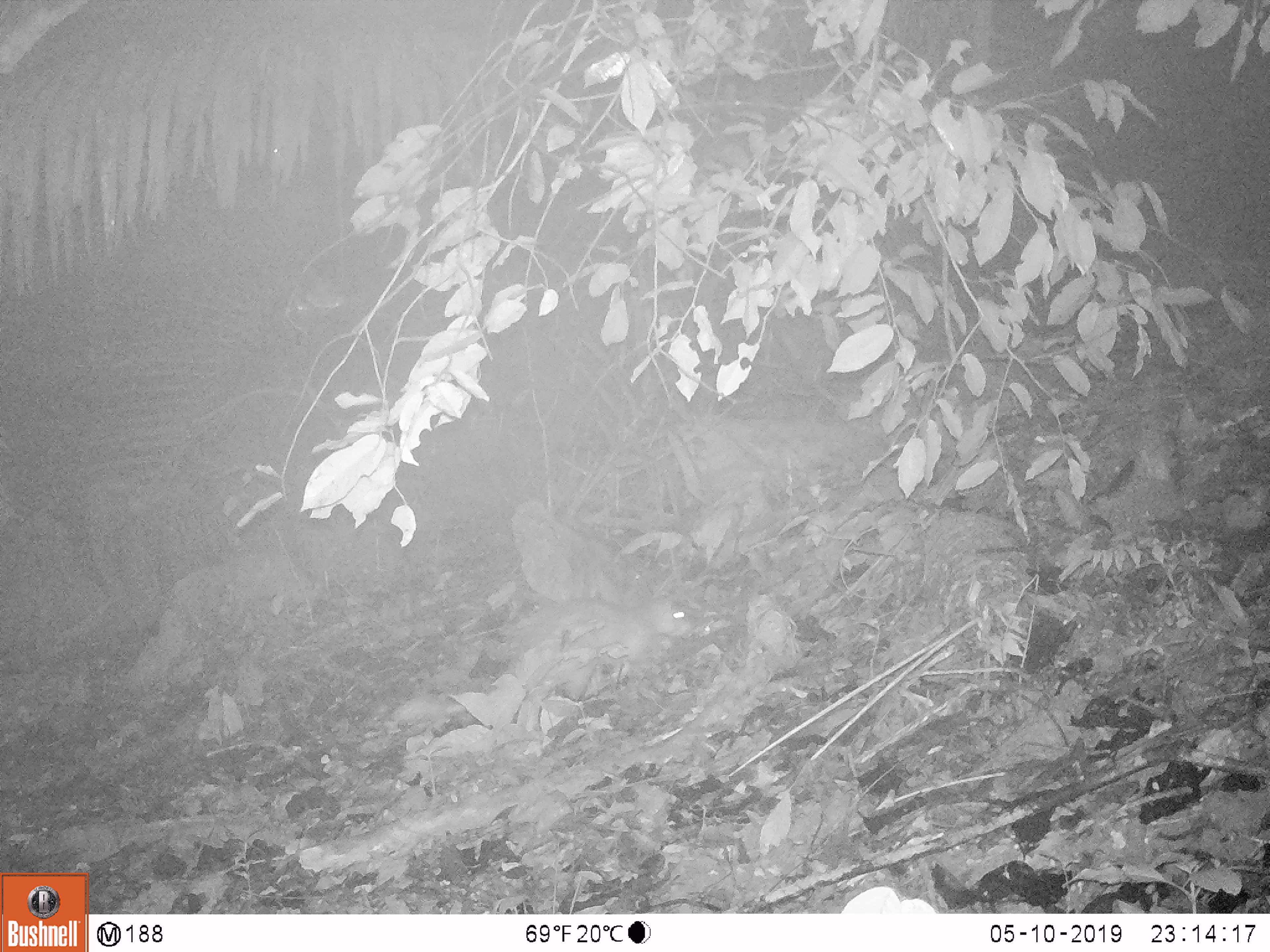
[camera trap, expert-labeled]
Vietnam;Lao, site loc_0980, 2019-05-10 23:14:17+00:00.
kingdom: Animalia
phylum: Chordata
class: Mammalia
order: Rodentia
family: Hystricidae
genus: Atherurus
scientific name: Atherurus macrourus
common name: asiatic brush-tailed porcupine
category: asiatic brush tailed porcupine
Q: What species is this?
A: Asiatic brush tailed porcupine (asiatic brush-tailed porcupine) (Atherurus macrourus).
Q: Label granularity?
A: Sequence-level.